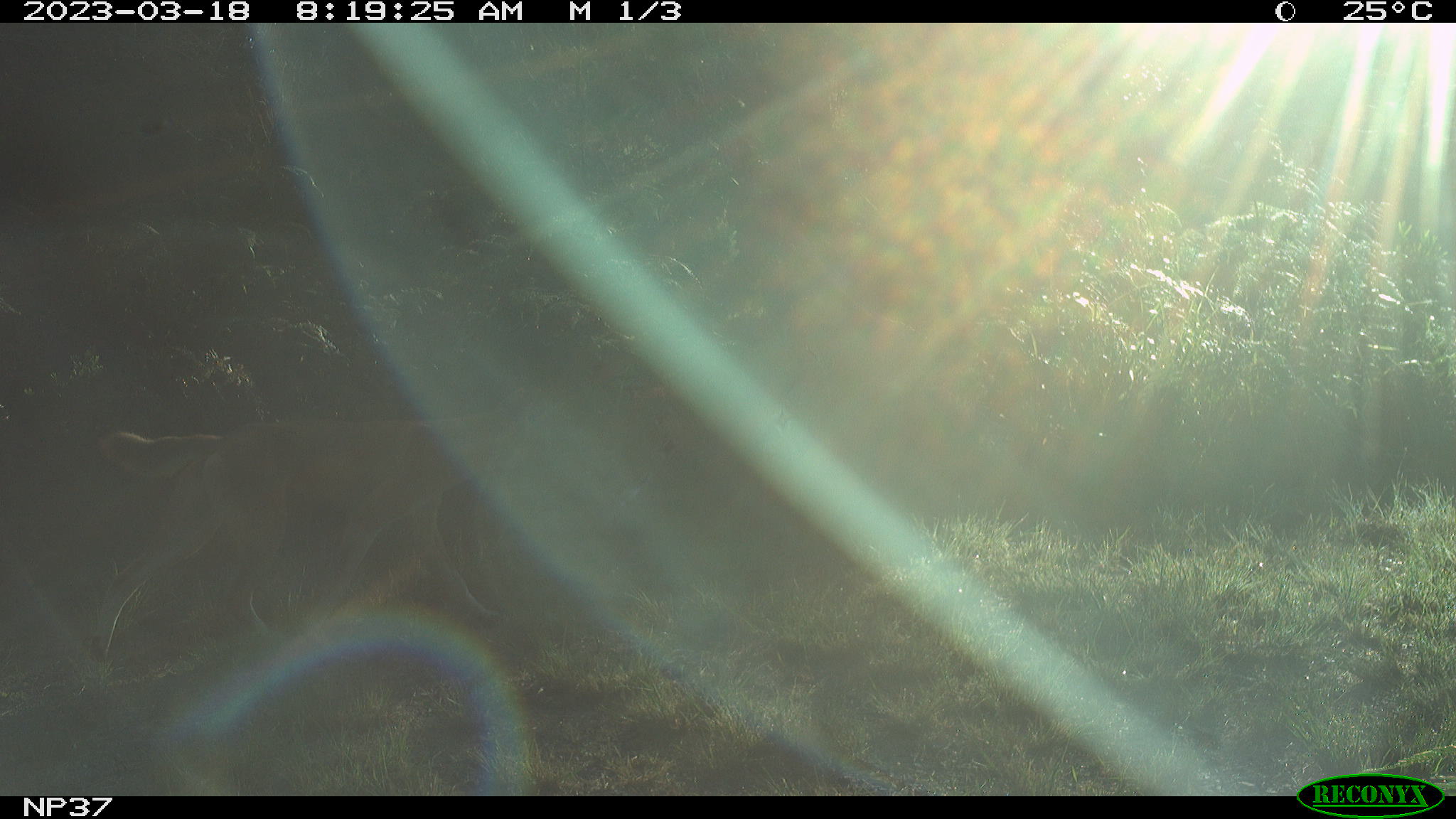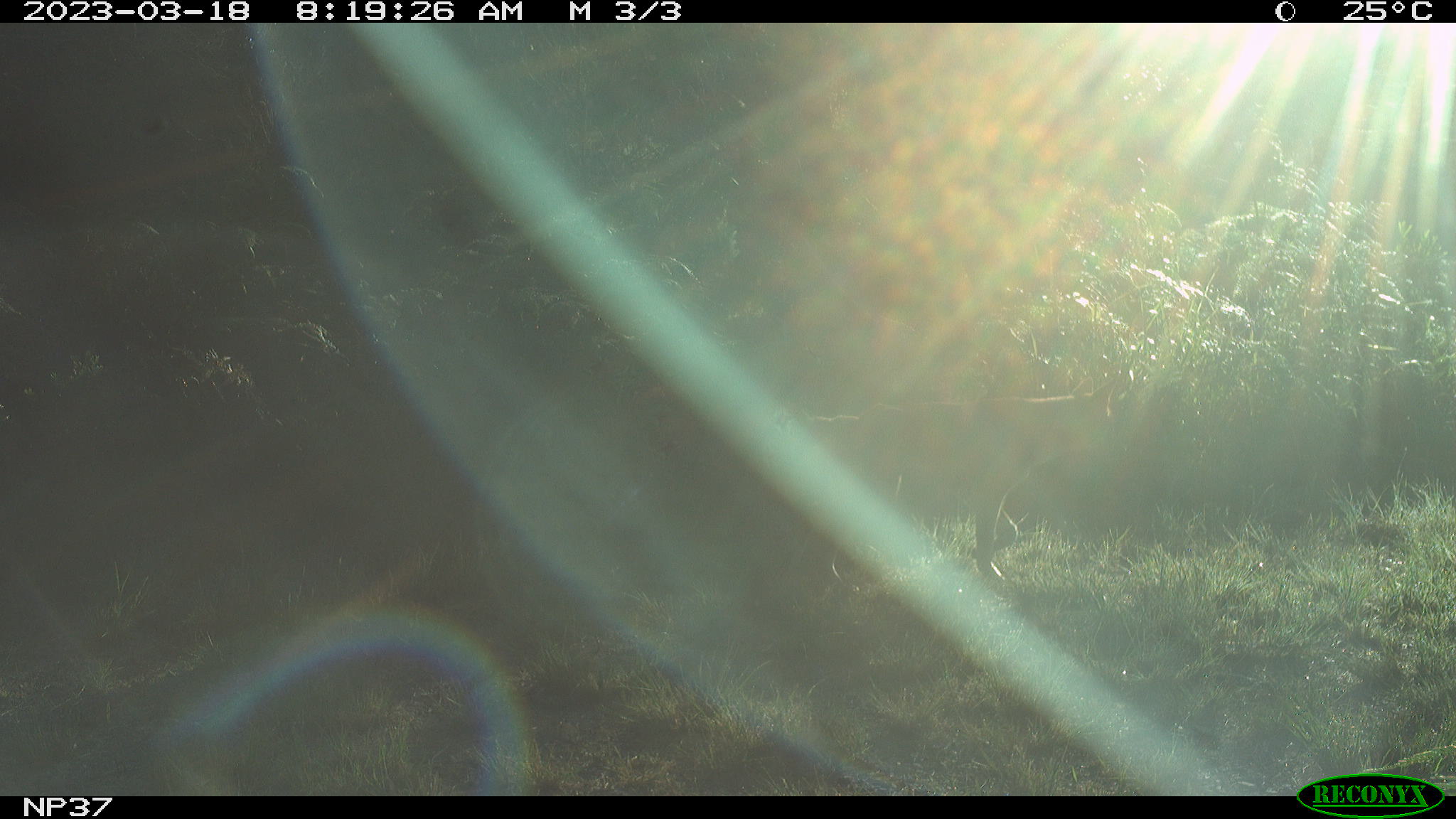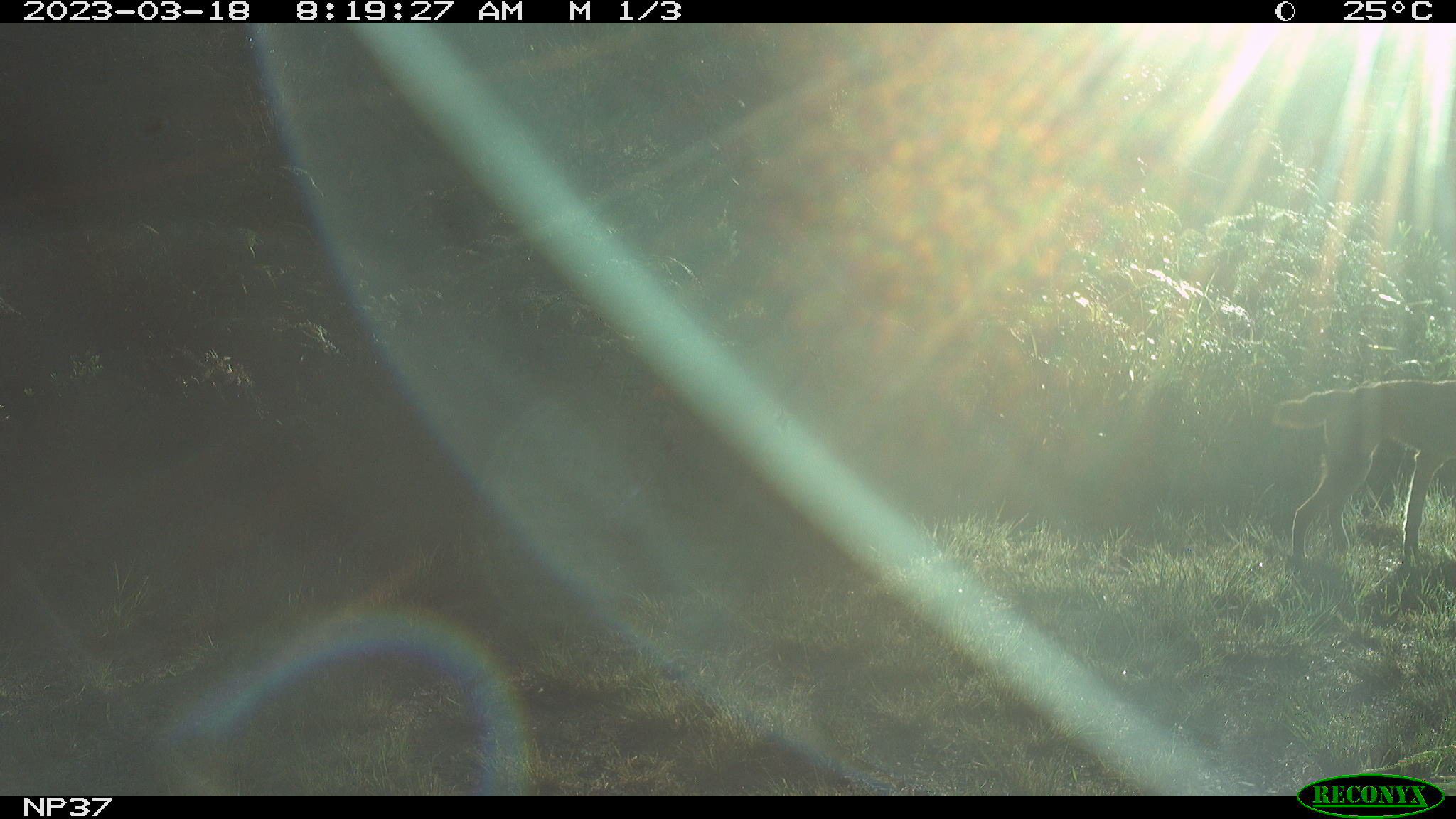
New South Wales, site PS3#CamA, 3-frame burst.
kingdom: Animalia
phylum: Chordata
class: Mammalia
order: Carnivora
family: Canidae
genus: Canis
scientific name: Canis familiaris dingo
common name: dingo